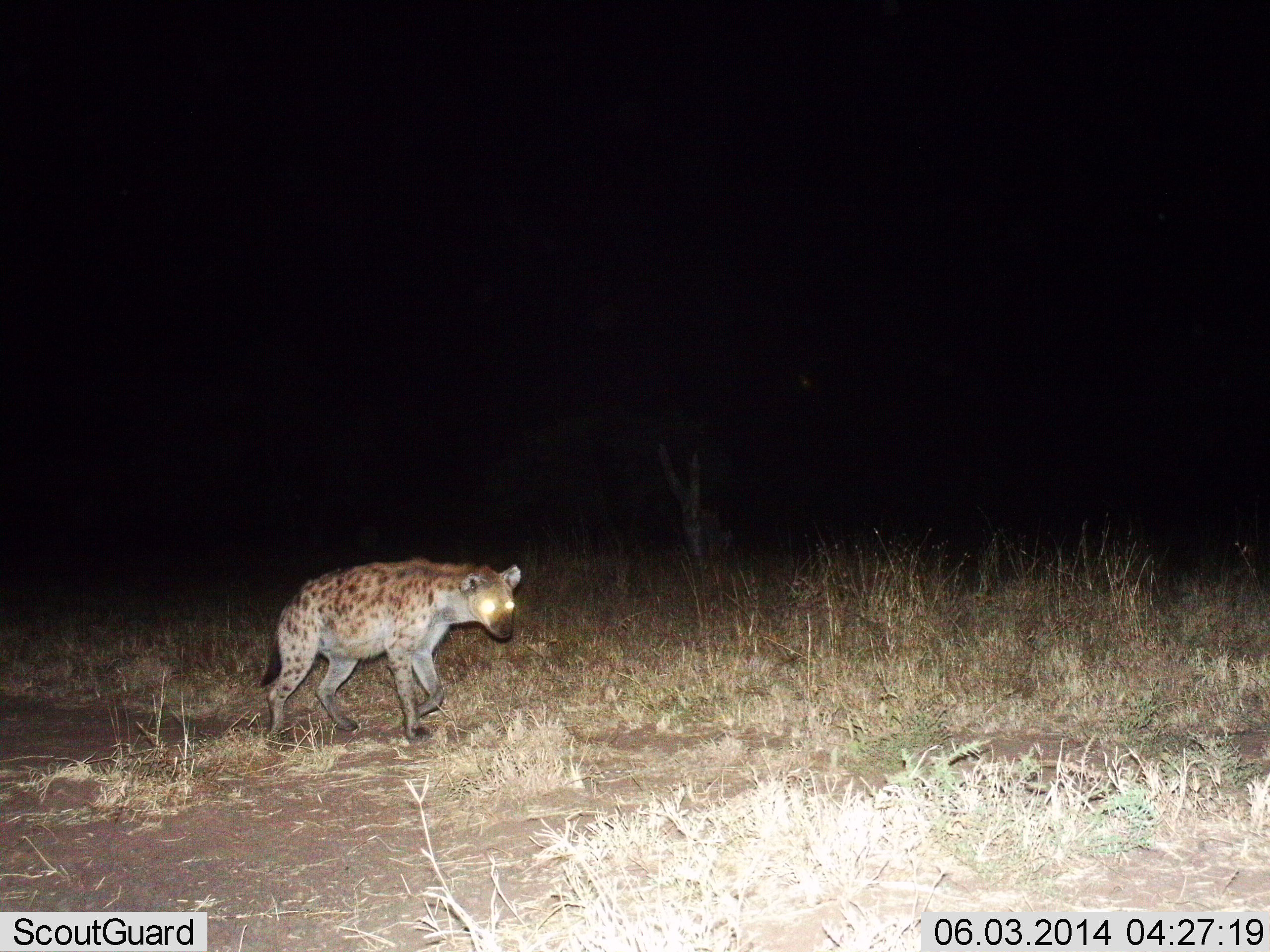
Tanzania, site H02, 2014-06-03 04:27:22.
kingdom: Animalia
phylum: Chordata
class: Mammalia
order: Carnivora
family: Hyaenidae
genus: Crocuta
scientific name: Crocuta crocuta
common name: spotted hyena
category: hyenaspotted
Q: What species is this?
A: Hyenaspotted (spotted hyena) (Crocuta crocuta).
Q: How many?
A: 1.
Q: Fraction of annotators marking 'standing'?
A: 10%.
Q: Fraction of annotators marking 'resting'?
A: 0%.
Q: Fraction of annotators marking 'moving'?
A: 90%.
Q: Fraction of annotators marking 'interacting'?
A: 0%.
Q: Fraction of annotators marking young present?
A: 0%.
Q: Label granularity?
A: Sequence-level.